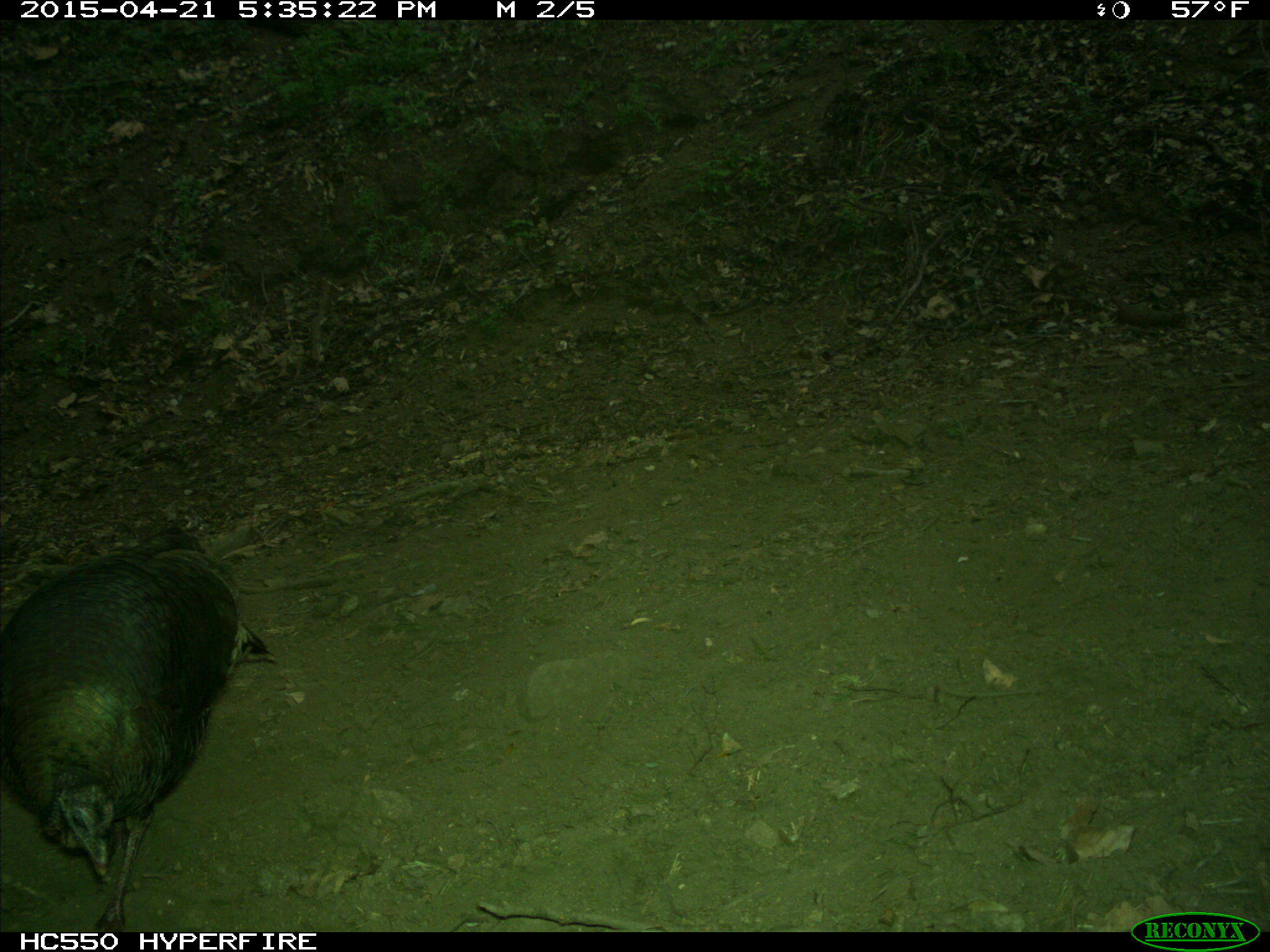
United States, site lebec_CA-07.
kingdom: Animalia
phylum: Chordata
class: Aves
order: Galliformes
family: Phasianidae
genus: Meleagris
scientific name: Meleagris gallopavo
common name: wild turkey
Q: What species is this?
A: Meleagris gallopavo (wild turkey).